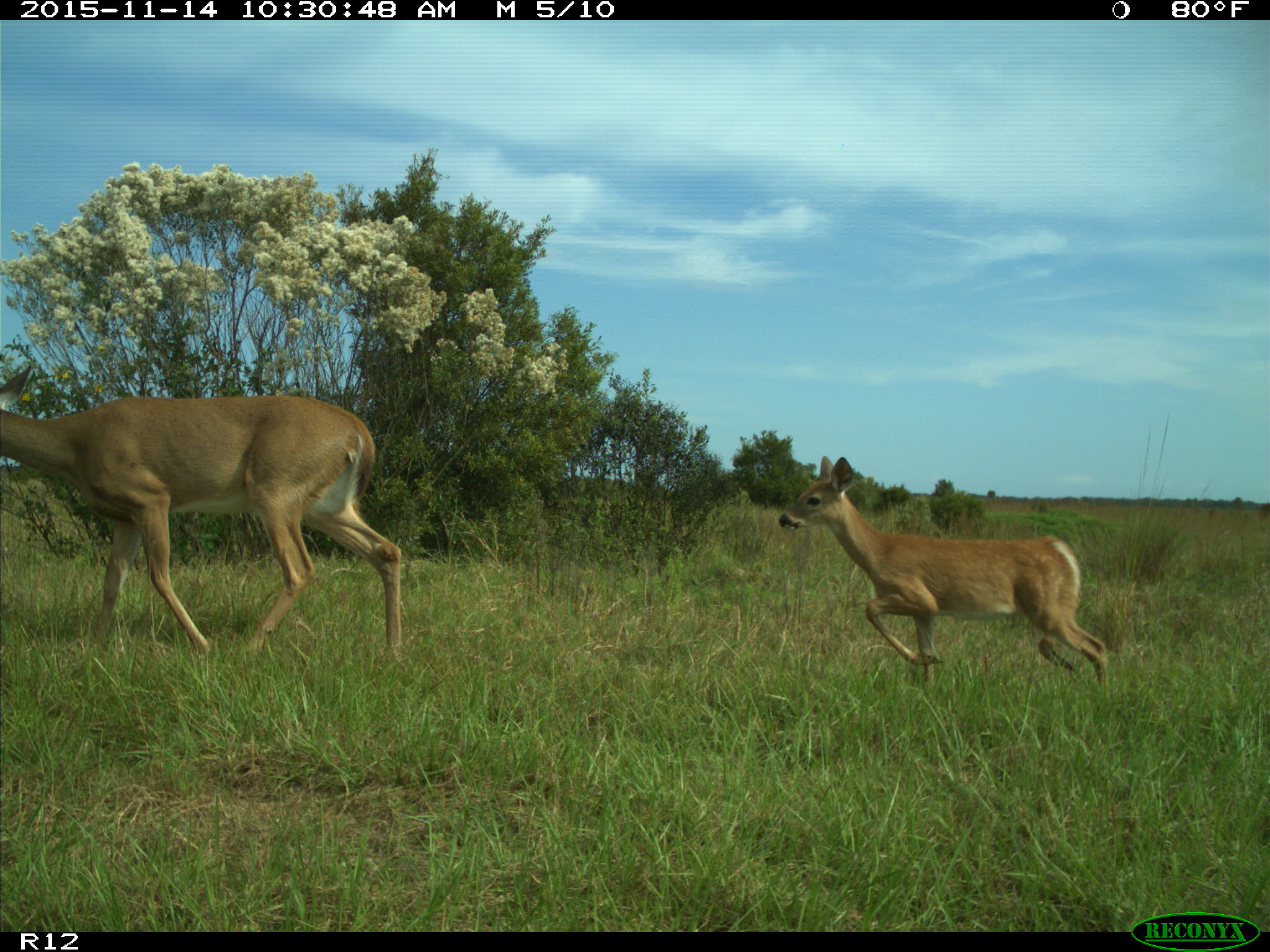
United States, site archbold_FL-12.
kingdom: Animalia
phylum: Chordata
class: Mammalia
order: Artiodactyla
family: Cervidae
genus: Odocoileus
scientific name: Odocoileus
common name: deer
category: unidentified deer